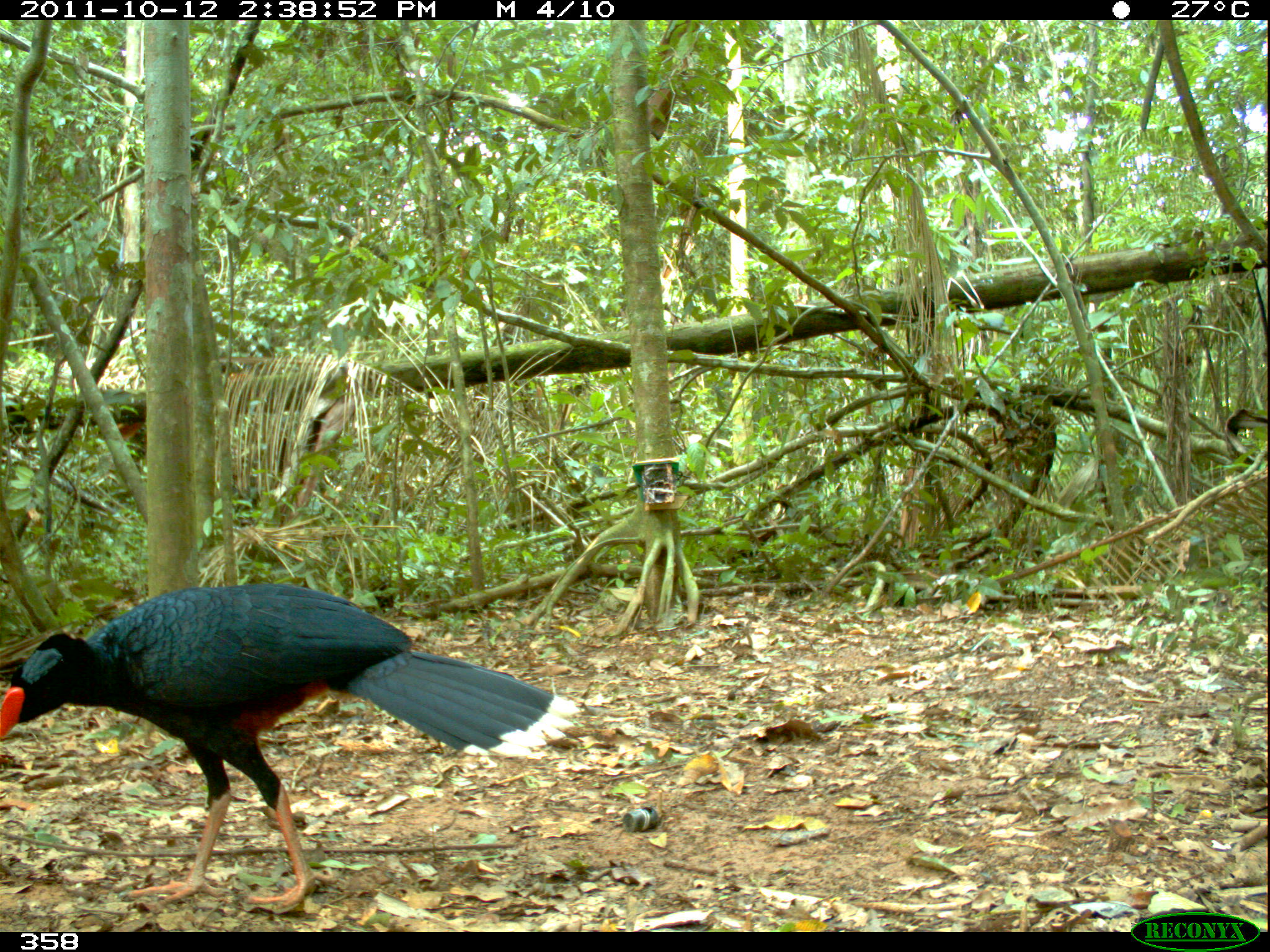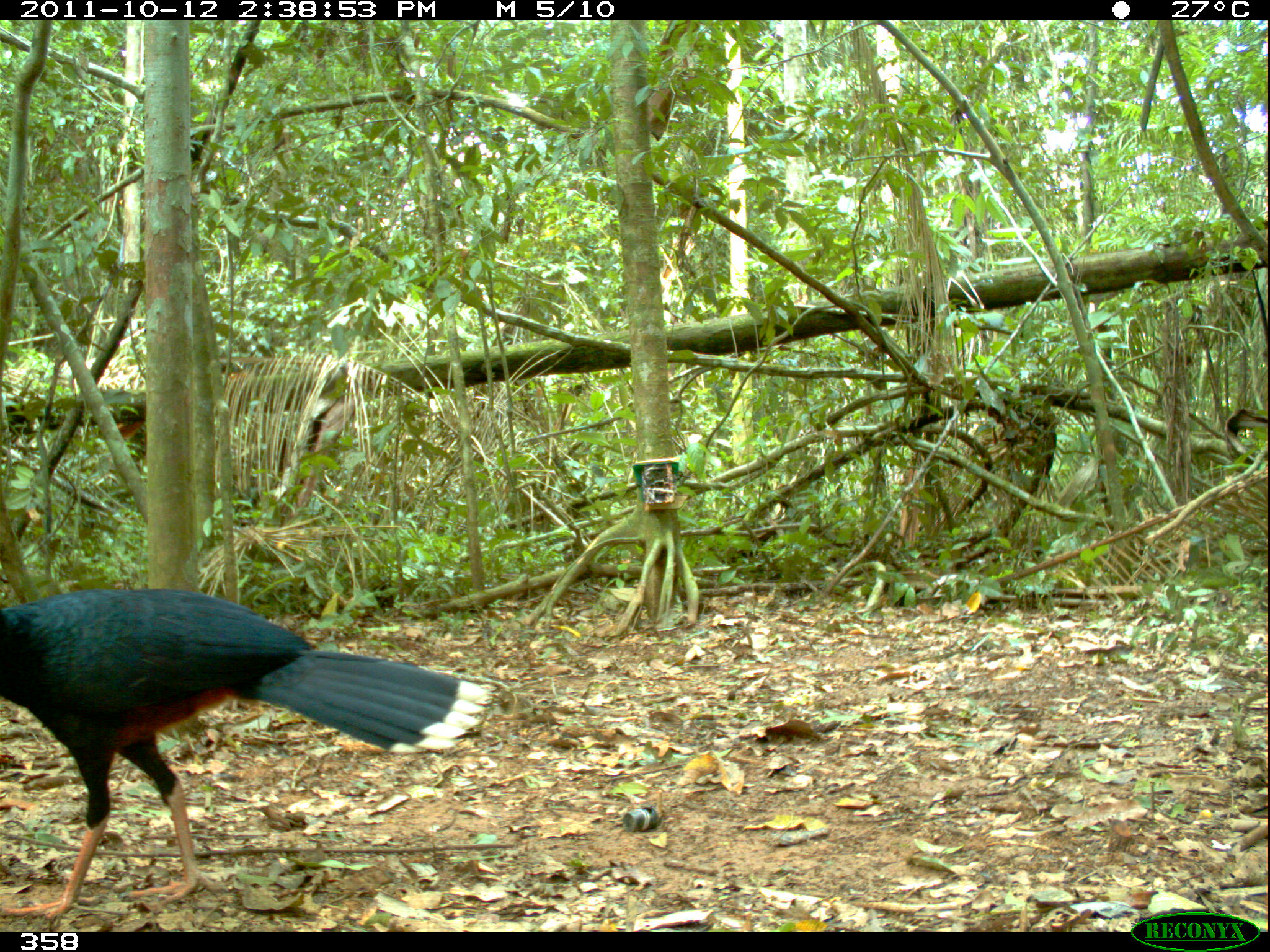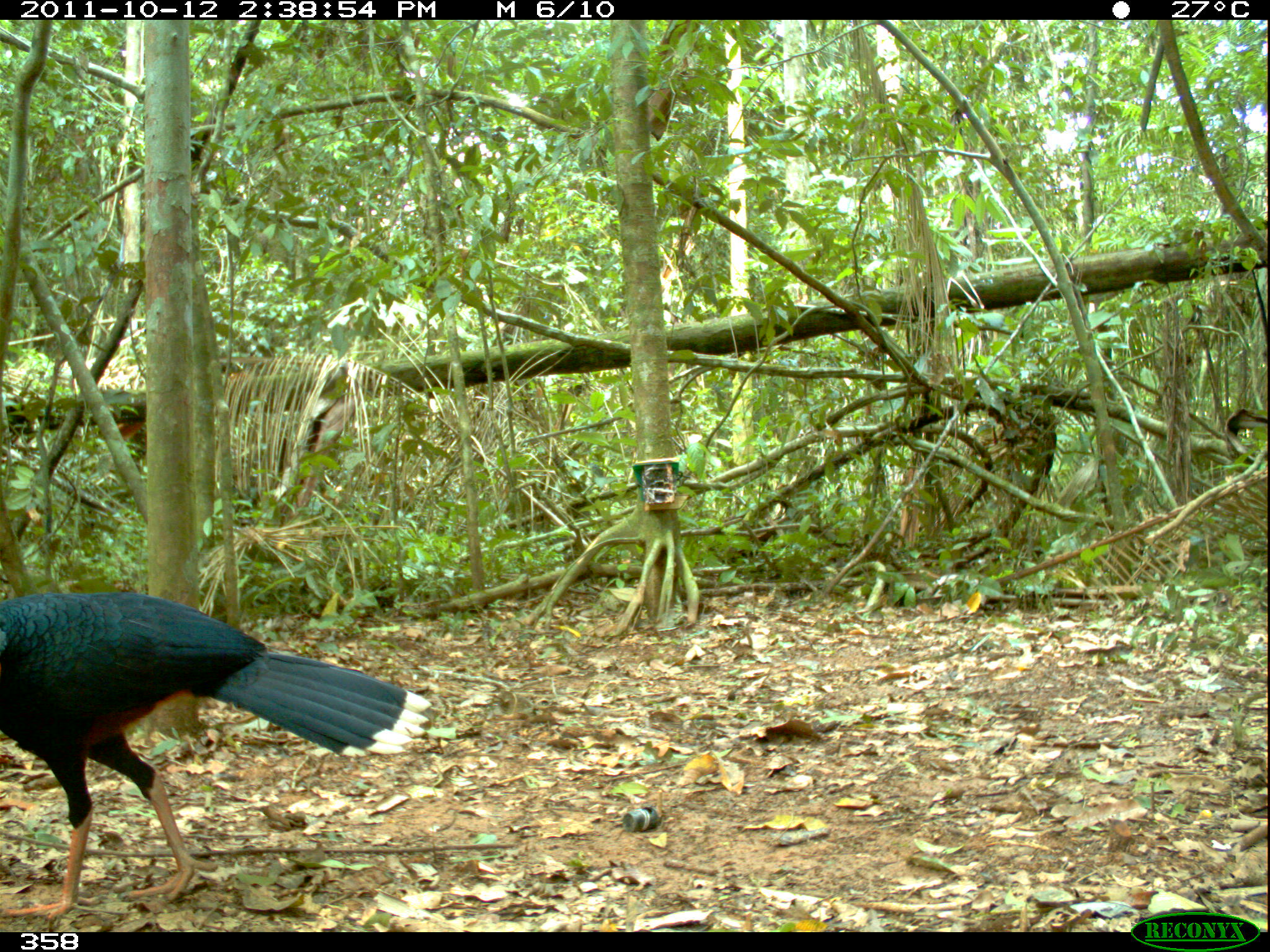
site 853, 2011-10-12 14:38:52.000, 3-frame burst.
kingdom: Animalia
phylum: Chordata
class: Aves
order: Galliformes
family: Cracidae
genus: Mitu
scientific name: Mitu tuberosum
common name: razor-billed curassow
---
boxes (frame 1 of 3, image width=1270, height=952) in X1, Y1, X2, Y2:
mitu tuberosum: 0, 581, 583, 912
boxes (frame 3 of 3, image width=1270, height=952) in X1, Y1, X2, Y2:
mitu tuberosum: 0, 591, 432, 921